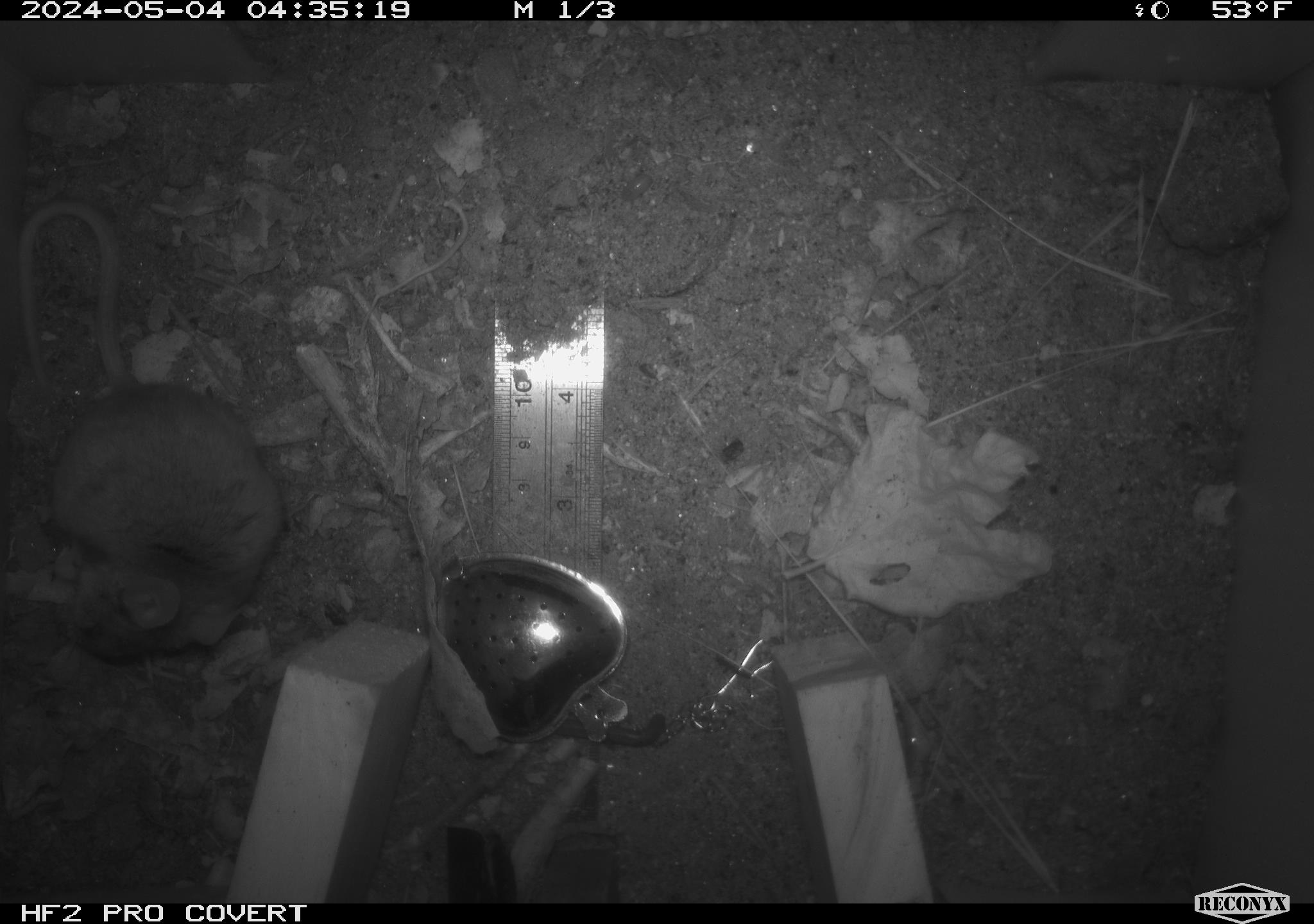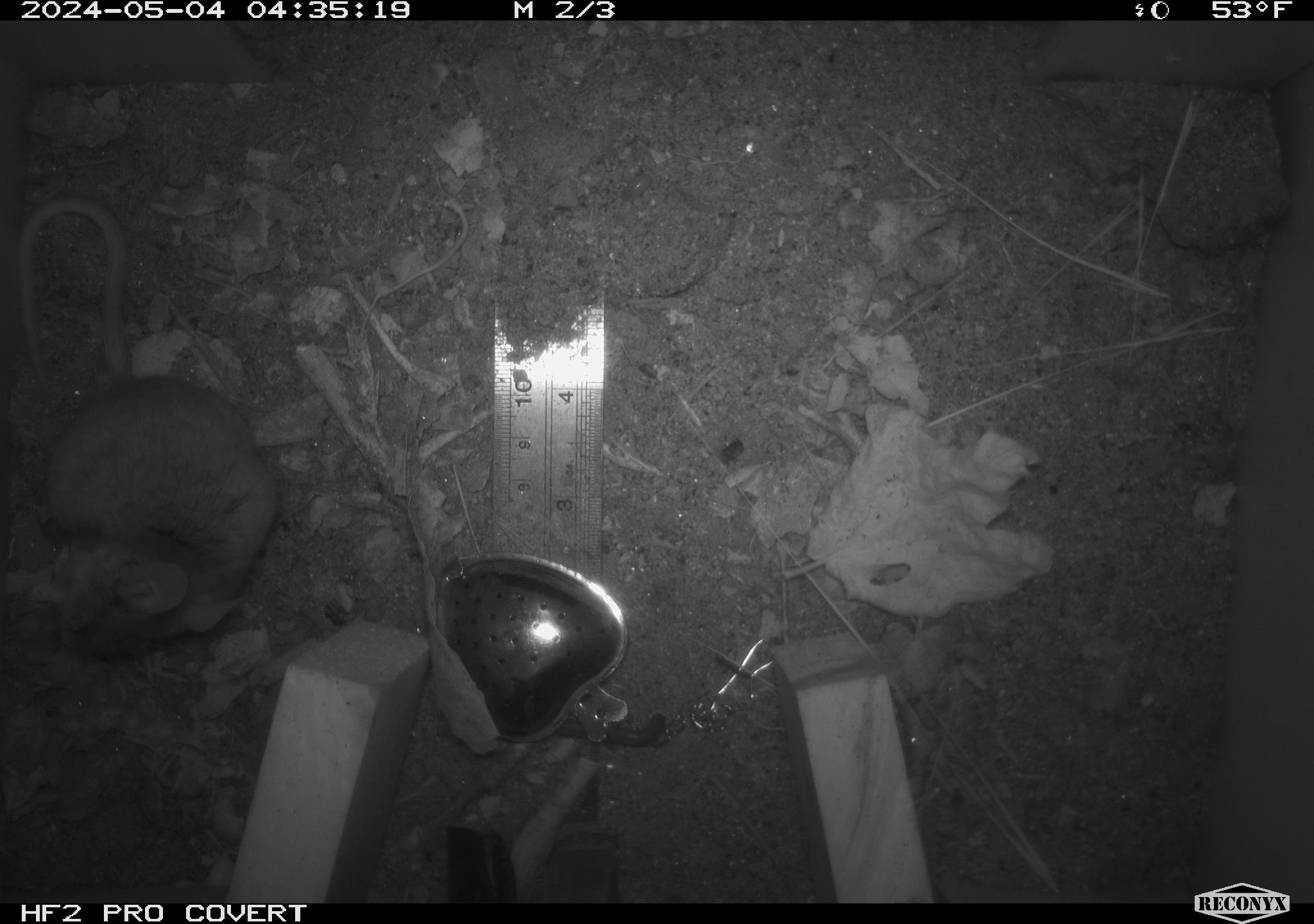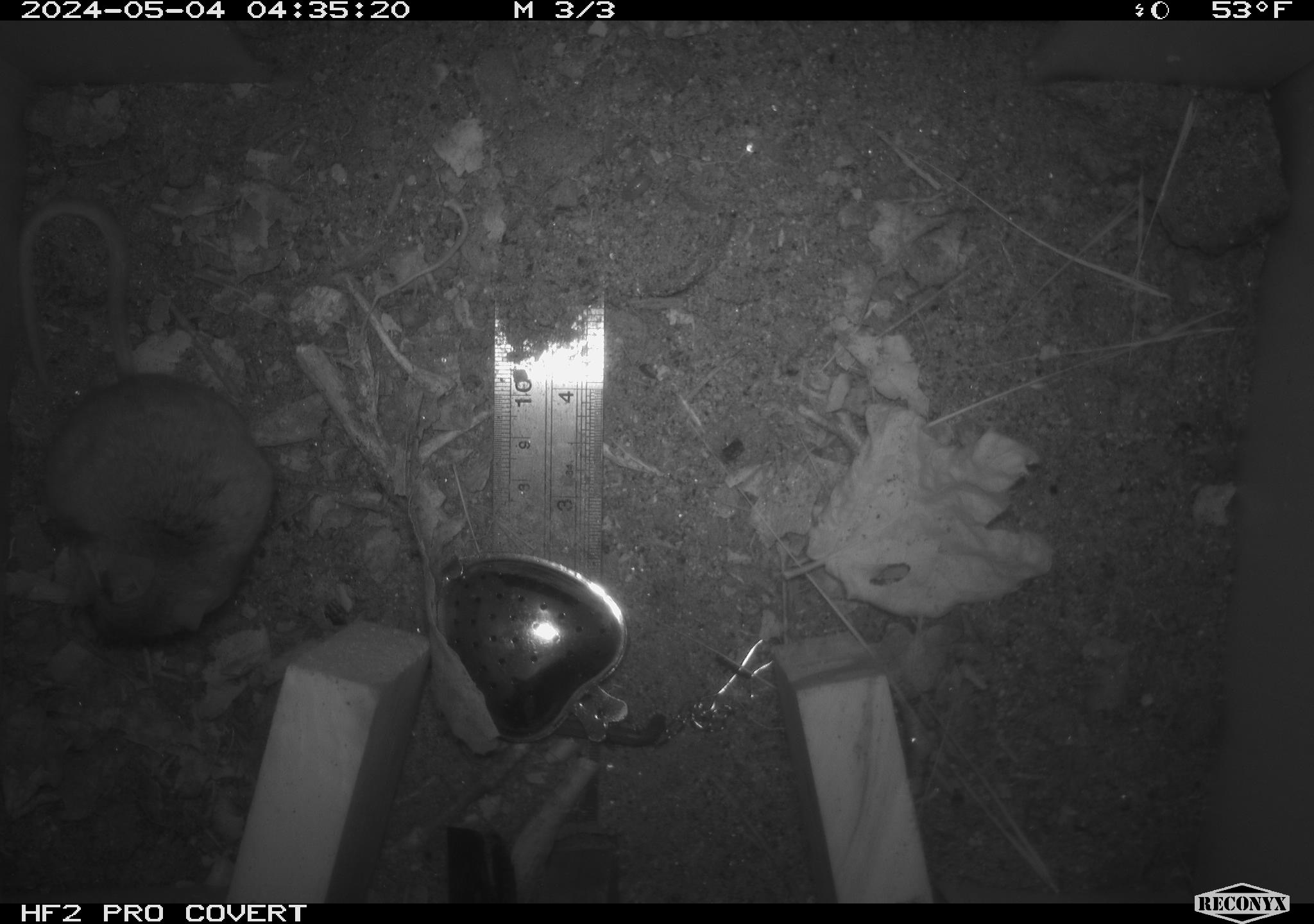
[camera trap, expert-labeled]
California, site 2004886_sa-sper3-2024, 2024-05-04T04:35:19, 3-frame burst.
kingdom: Animalia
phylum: Chordata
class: Mammalia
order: Rodentia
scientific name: Rodentia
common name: mouse species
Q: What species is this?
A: Mouse species (Rodentia).